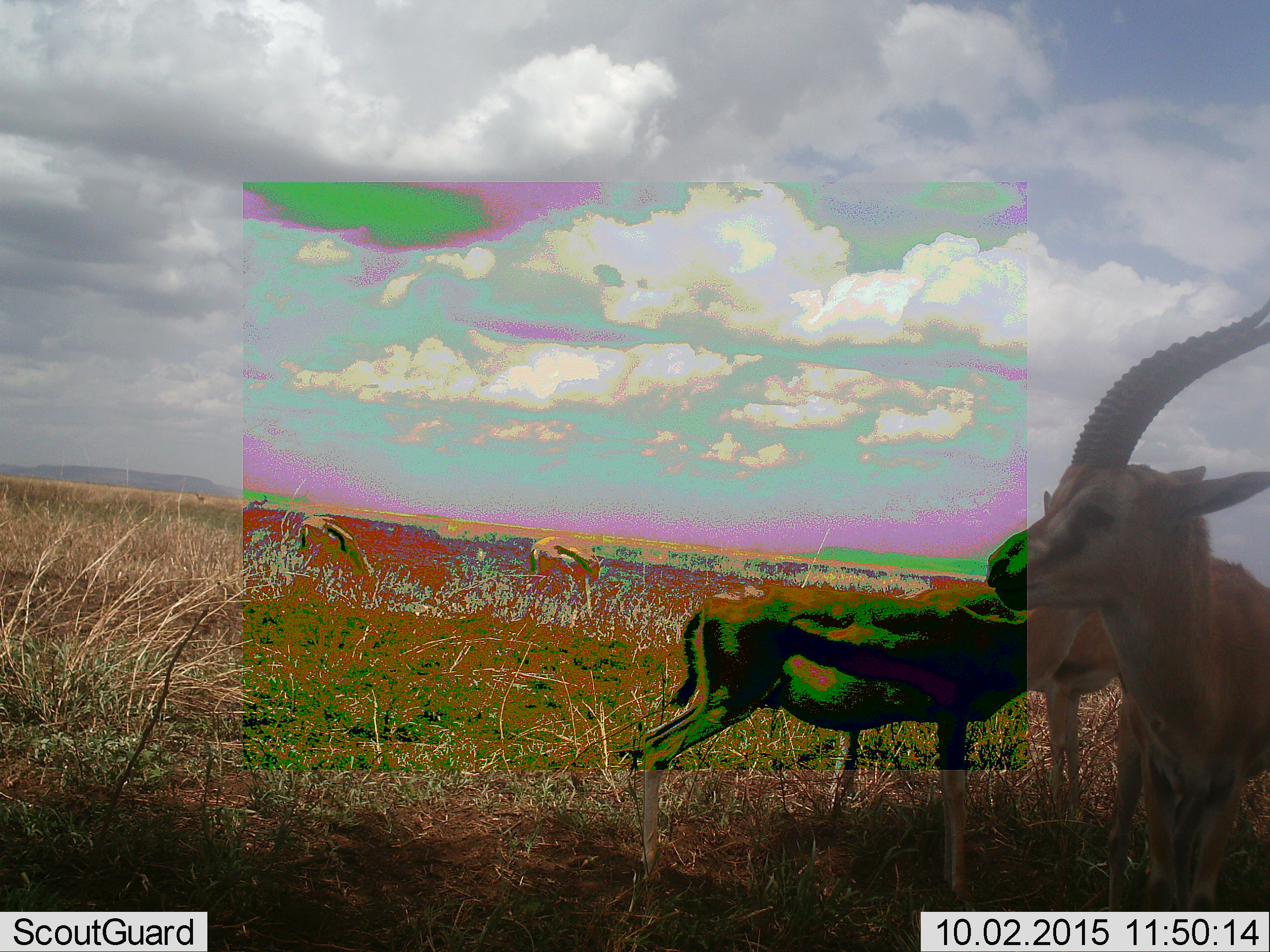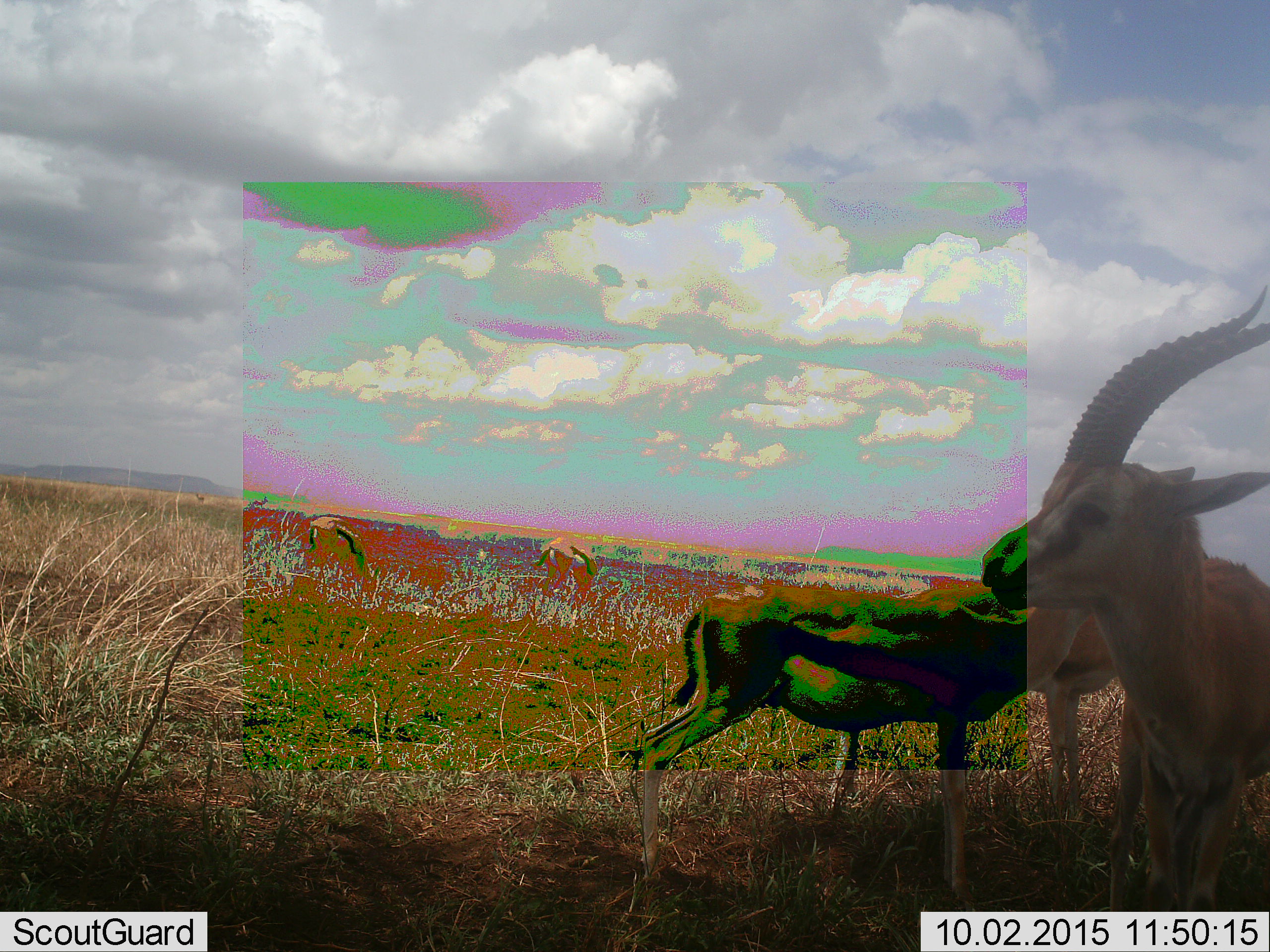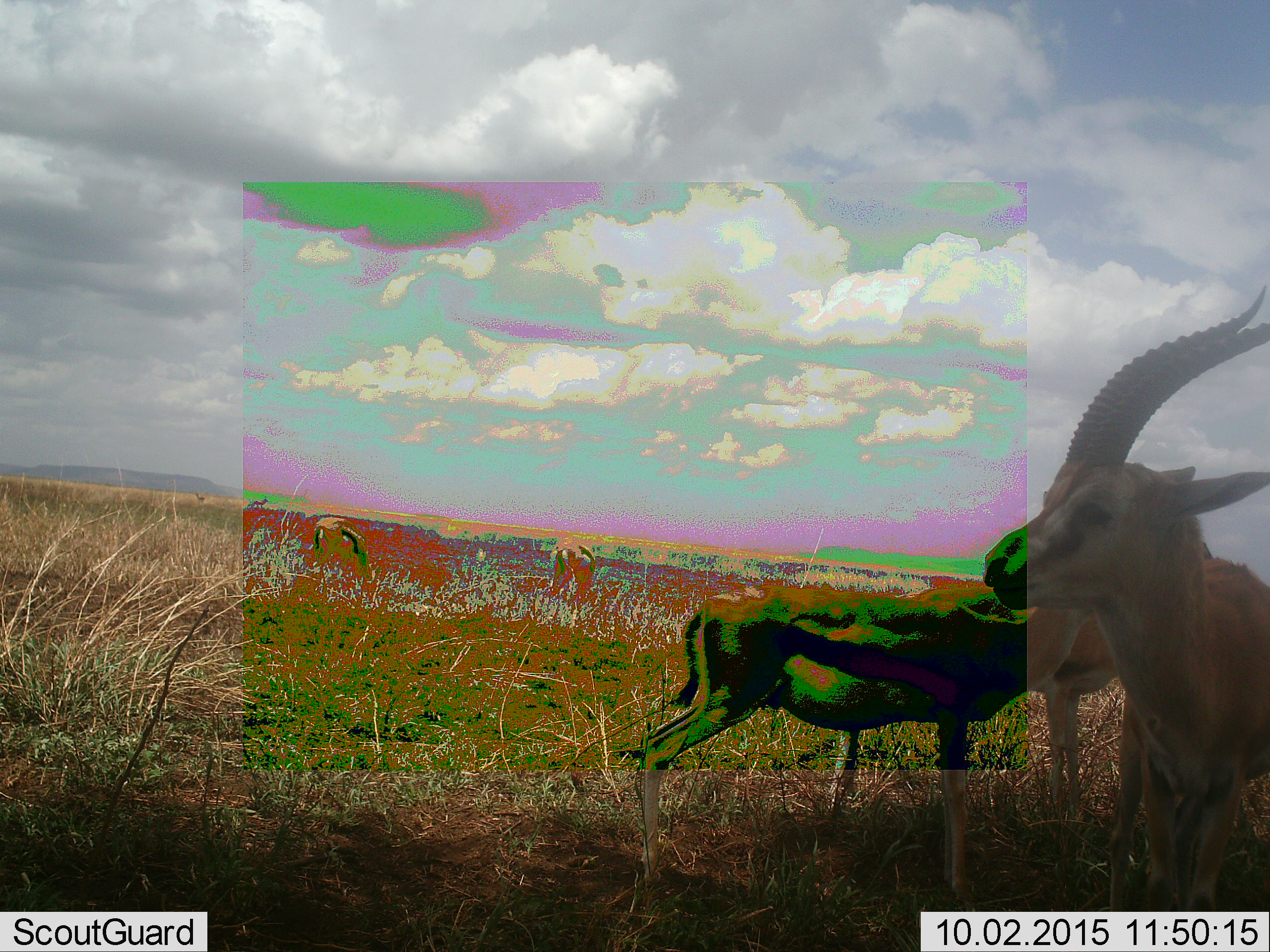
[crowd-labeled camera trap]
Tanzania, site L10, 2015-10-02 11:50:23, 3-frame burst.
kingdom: Animalia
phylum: Chordata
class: Mammalia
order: Artiodactyla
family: Bovidae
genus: Eudorcas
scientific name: Eudorcas thomsonii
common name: thomson's gazelle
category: gazellethomsons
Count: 4.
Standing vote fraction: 89%.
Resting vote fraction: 11%.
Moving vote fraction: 11%.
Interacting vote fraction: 11%.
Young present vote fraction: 0%.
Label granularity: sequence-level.